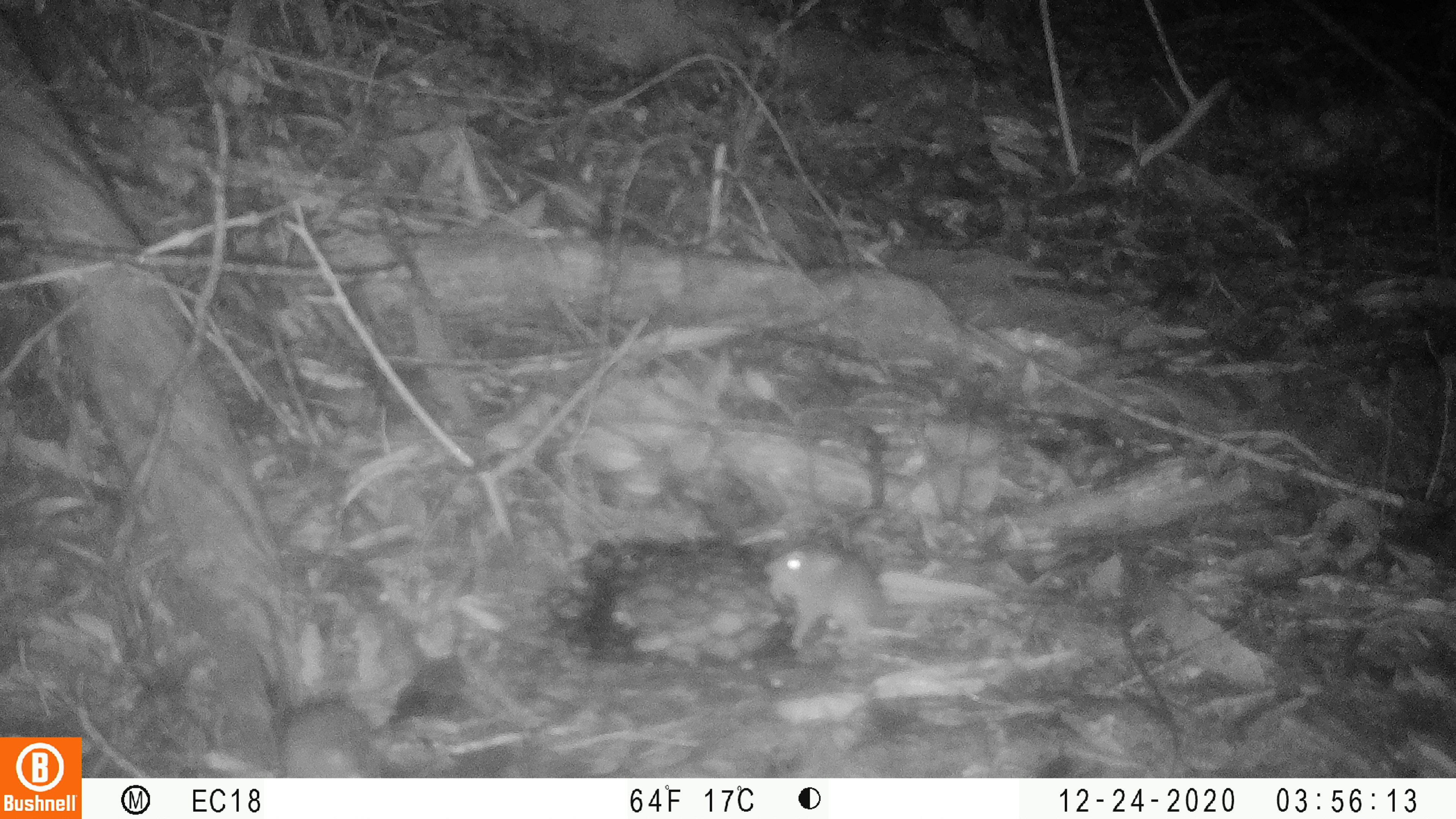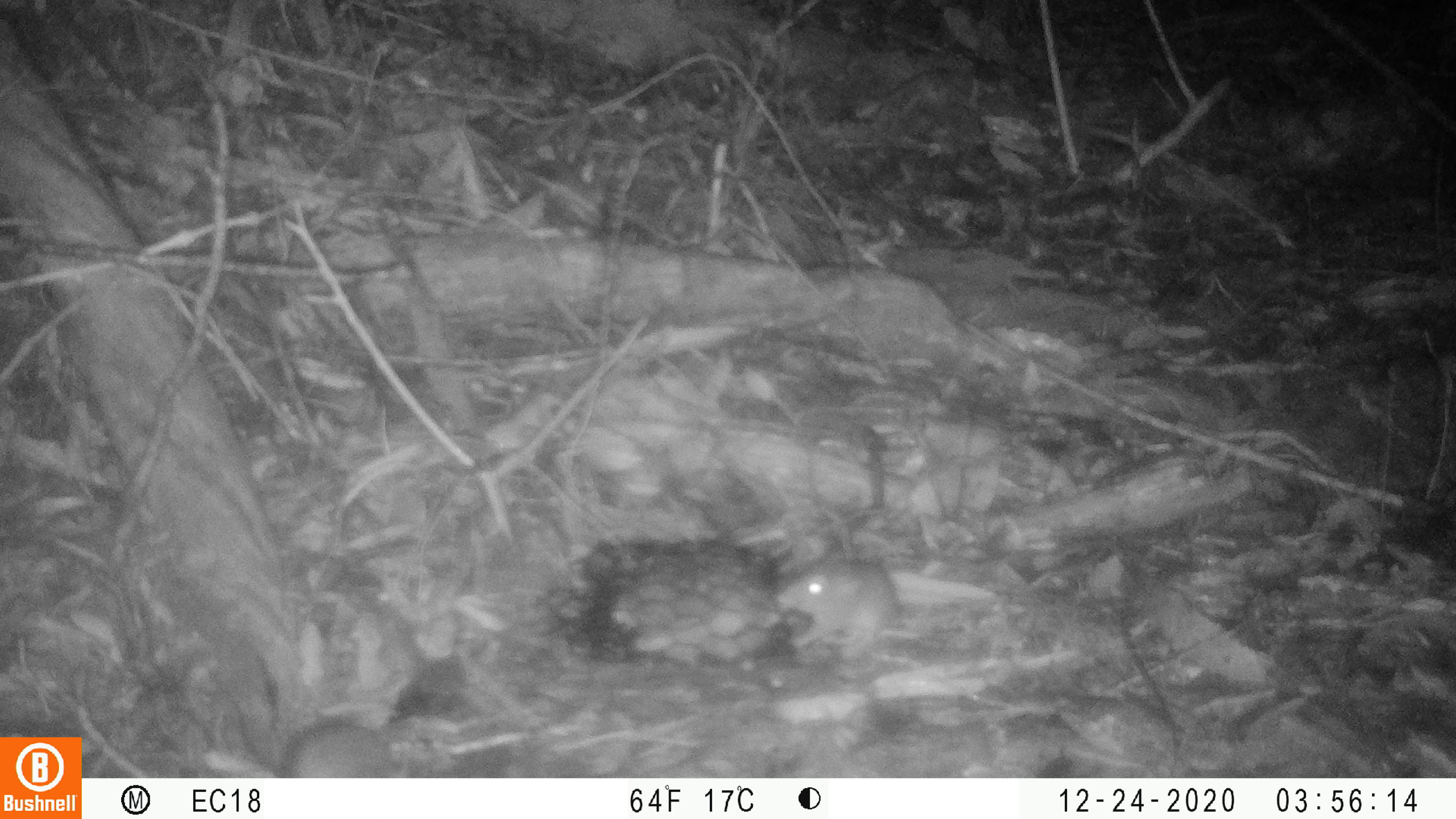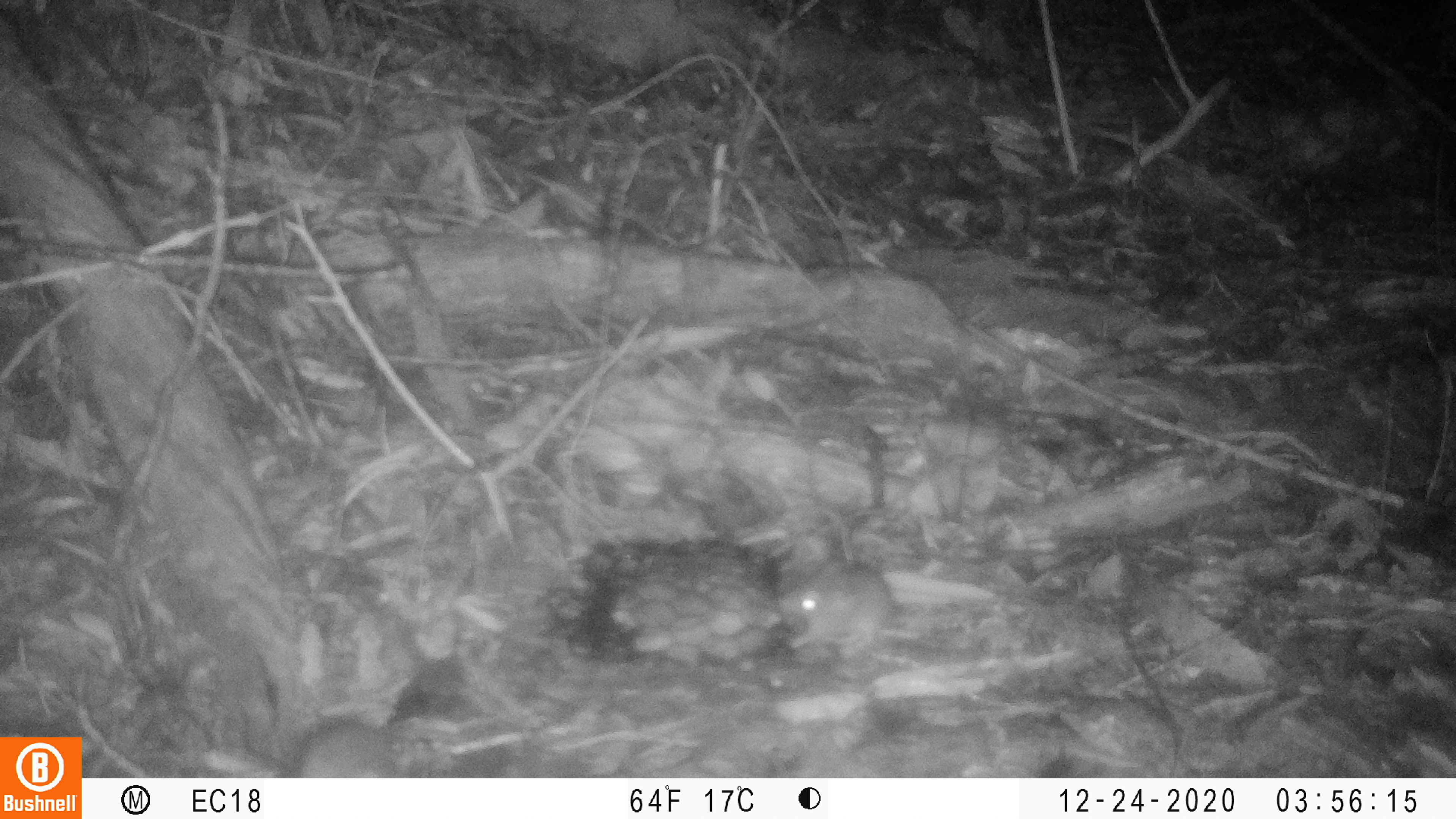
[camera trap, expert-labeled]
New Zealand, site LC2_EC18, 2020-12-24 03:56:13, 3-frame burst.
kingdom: Animalia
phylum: Chordata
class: Mammalia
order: Rodentia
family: Muridae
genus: Mus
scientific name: Mus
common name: mouse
Mouse (Mus).